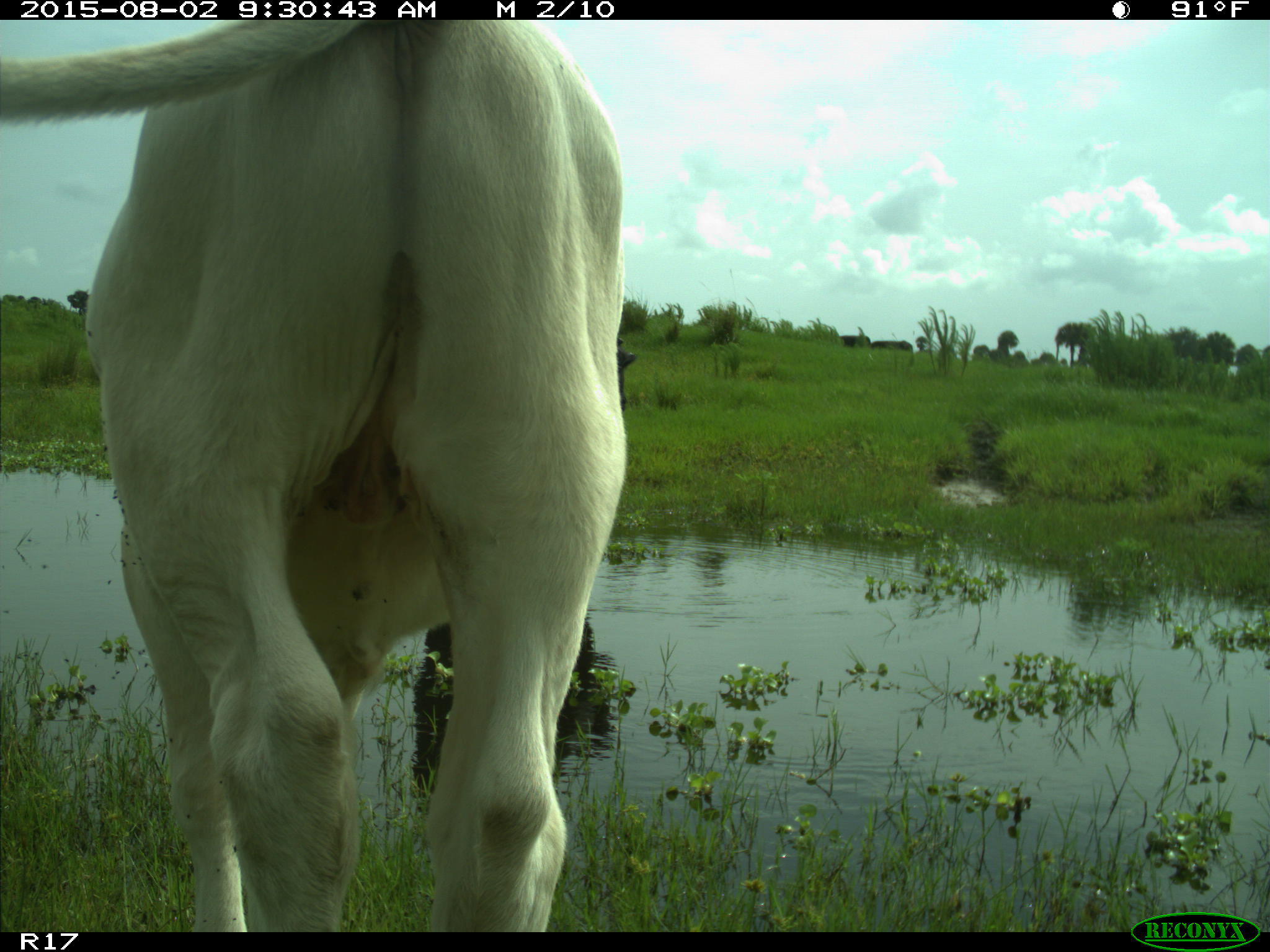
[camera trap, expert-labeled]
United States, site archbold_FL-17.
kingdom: Animalia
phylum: Chordata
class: Mammalia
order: Artiodactyla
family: Bovidae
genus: Bos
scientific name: Bos taurus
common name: domestic cow